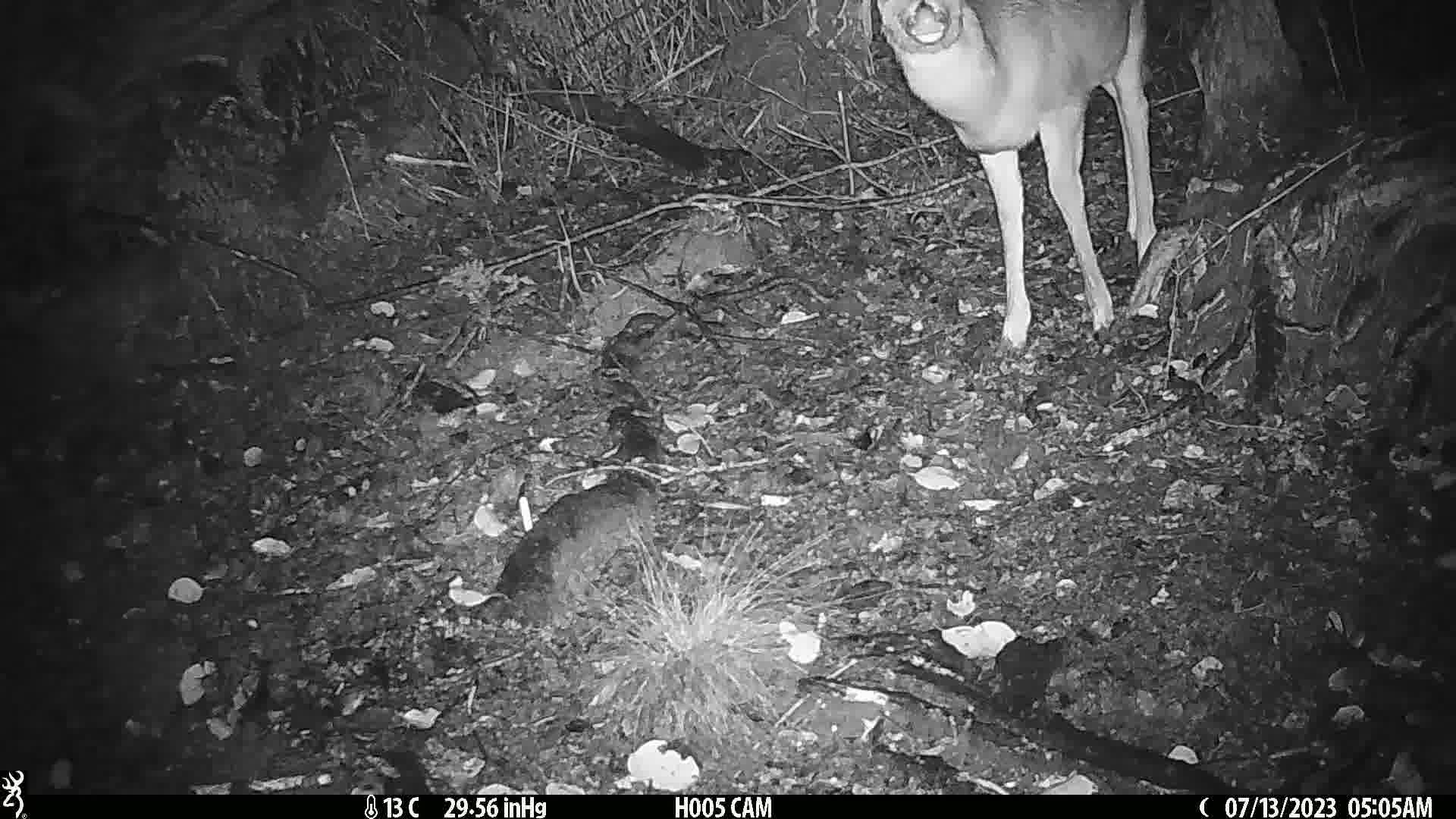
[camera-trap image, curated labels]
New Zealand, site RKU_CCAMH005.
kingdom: Animalia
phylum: Chordata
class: Mammalia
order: Artiodactyla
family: Cervidae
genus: Odocoileus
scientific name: Odocoileus virginianus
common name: white-tailed deer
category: white tailed deer